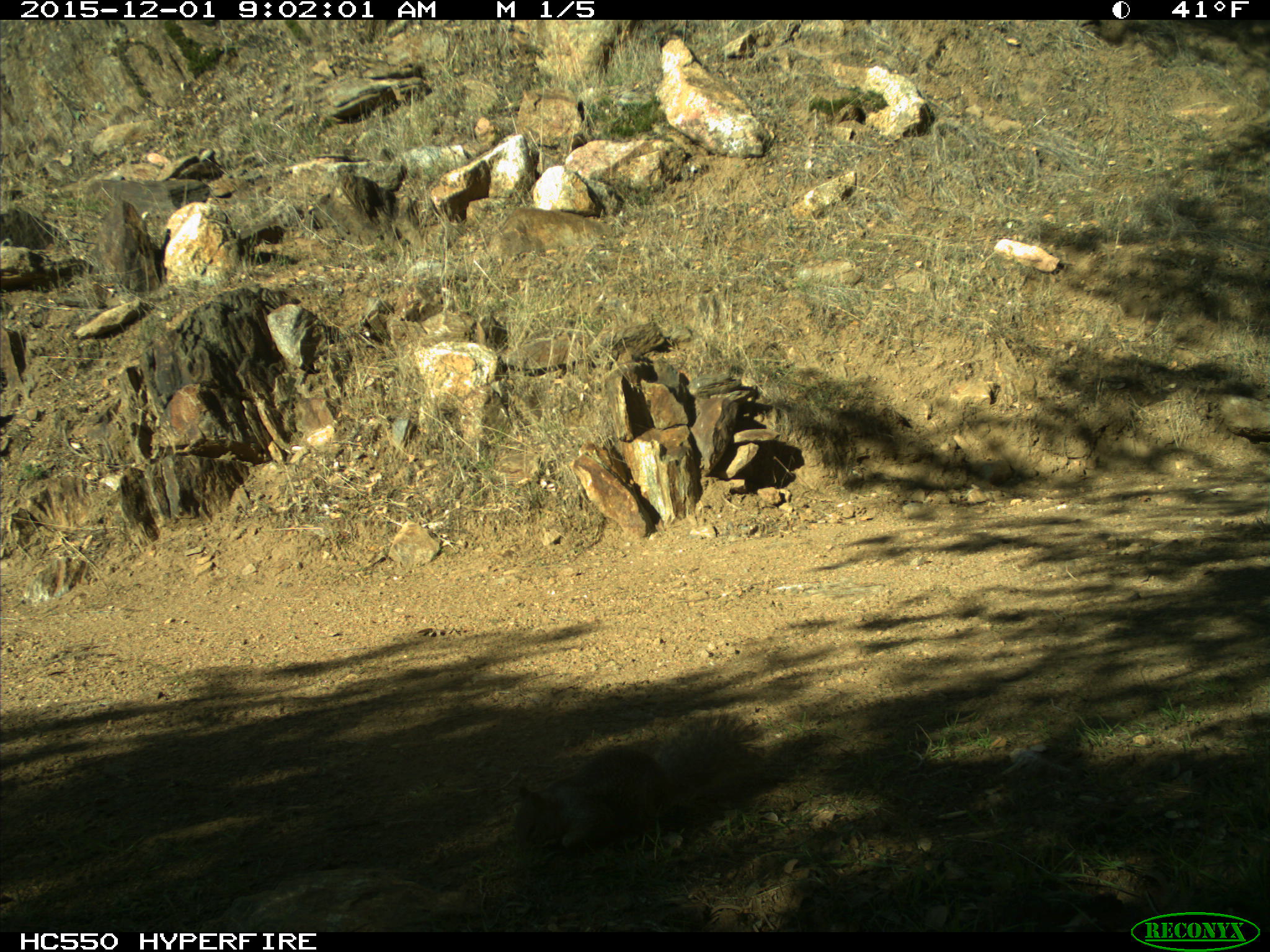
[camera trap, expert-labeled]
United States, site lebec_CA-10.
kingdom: Animalia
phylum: Chordata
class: Mammalia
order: Rodentia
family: Sciuridae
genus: Sciurus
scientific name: Sciurus carolinensis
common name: eastern gray squirrel